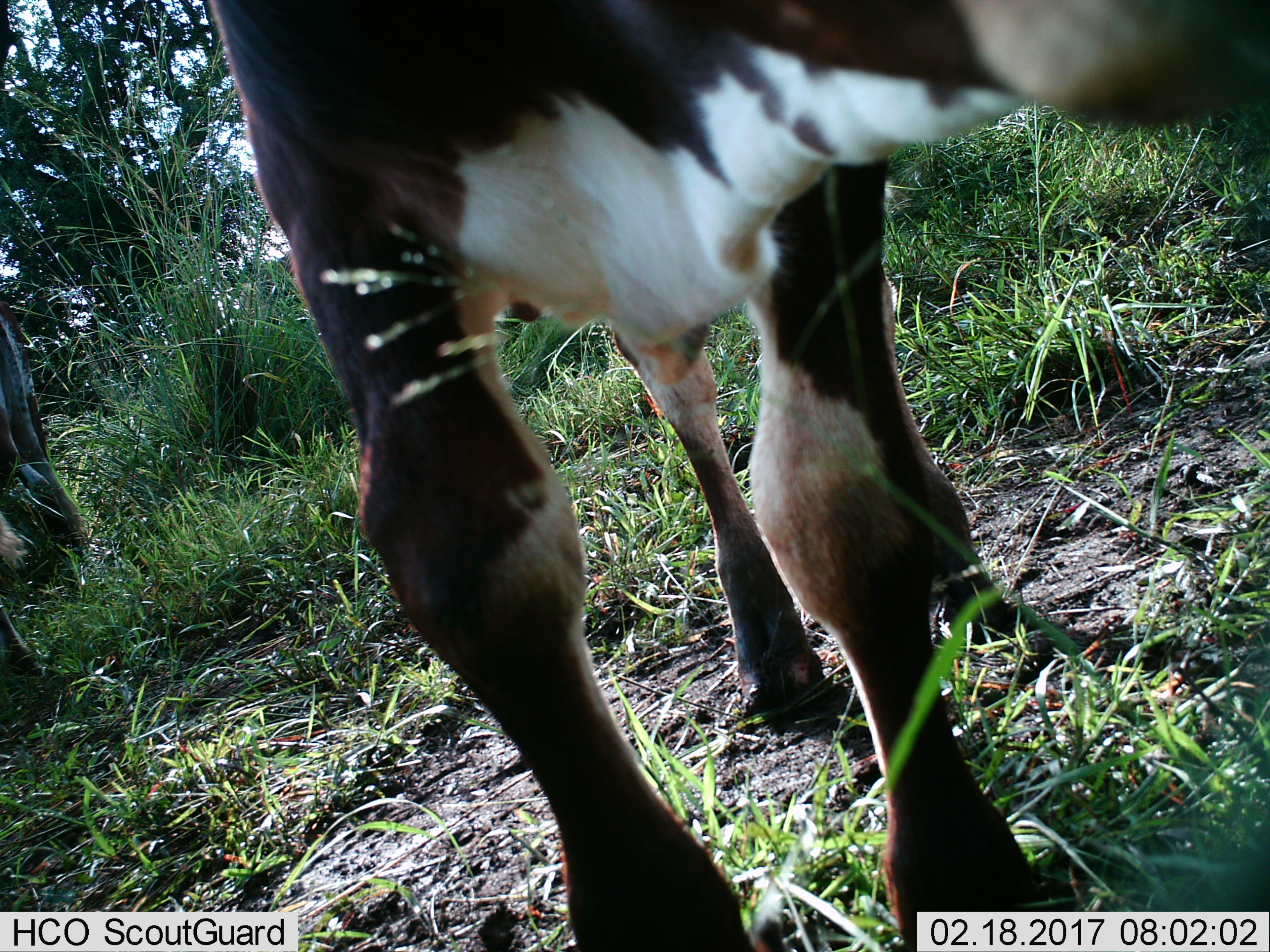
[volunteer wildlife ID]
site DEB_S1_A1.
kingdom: Animalia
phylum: Chordata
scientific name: Vertebrata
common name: domestic animal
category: domesticanimal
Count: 2.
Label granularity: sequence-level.